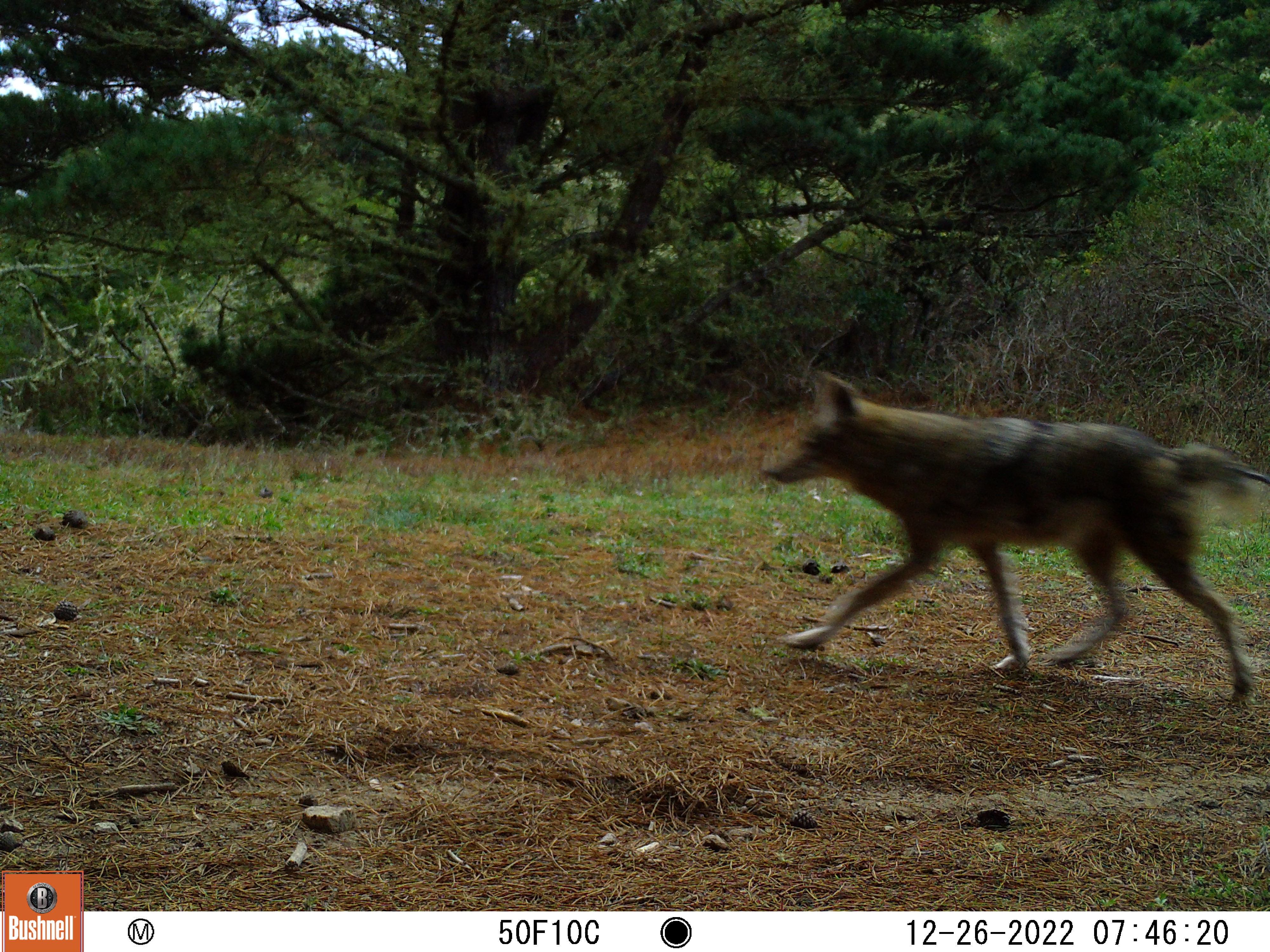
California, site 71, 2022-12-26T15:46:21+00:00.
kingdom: Animalia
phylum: Chordata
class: Mammalia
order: Carnivora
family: Canidae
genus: Canis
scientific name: Canis latrans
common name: coyote